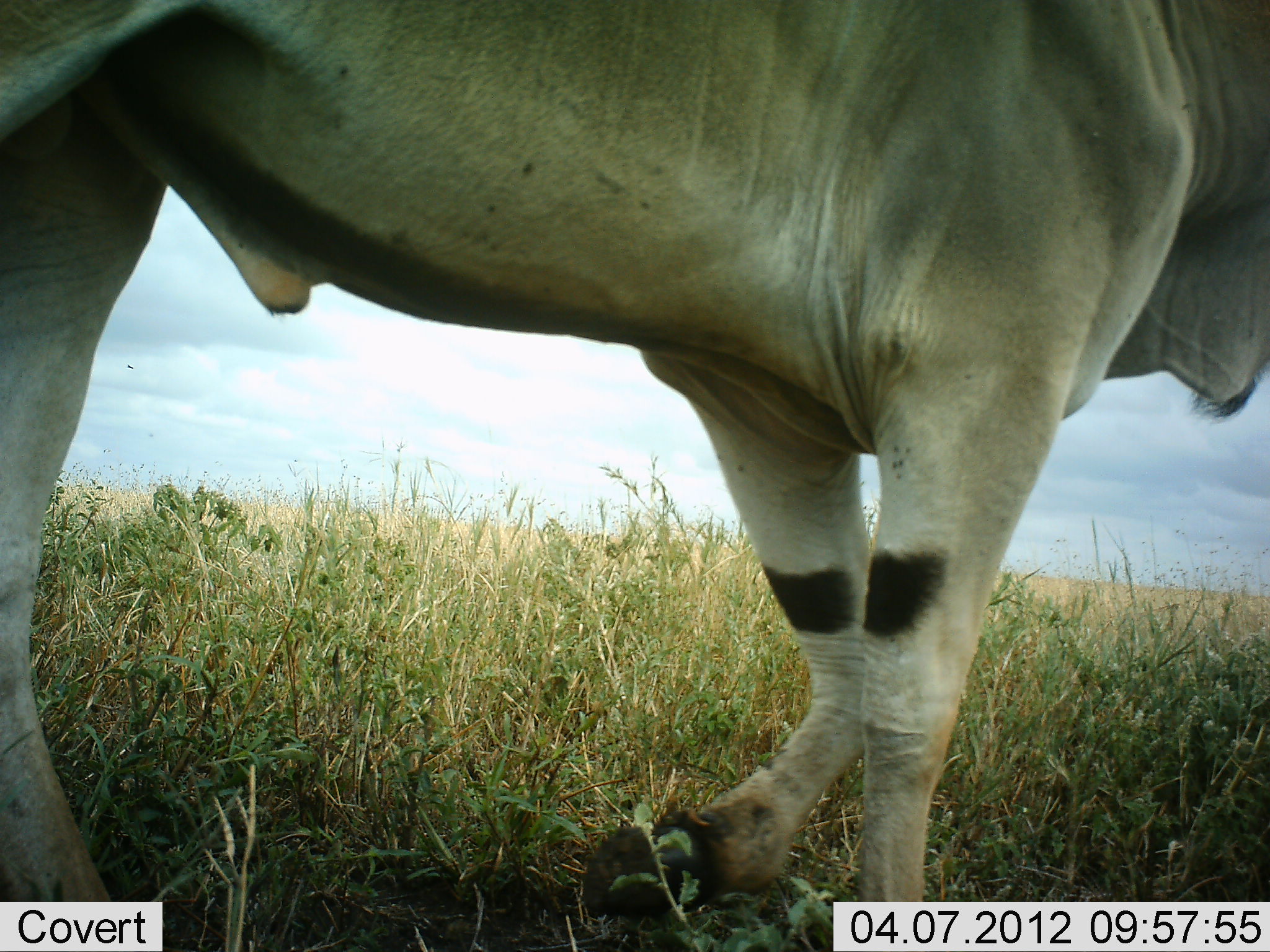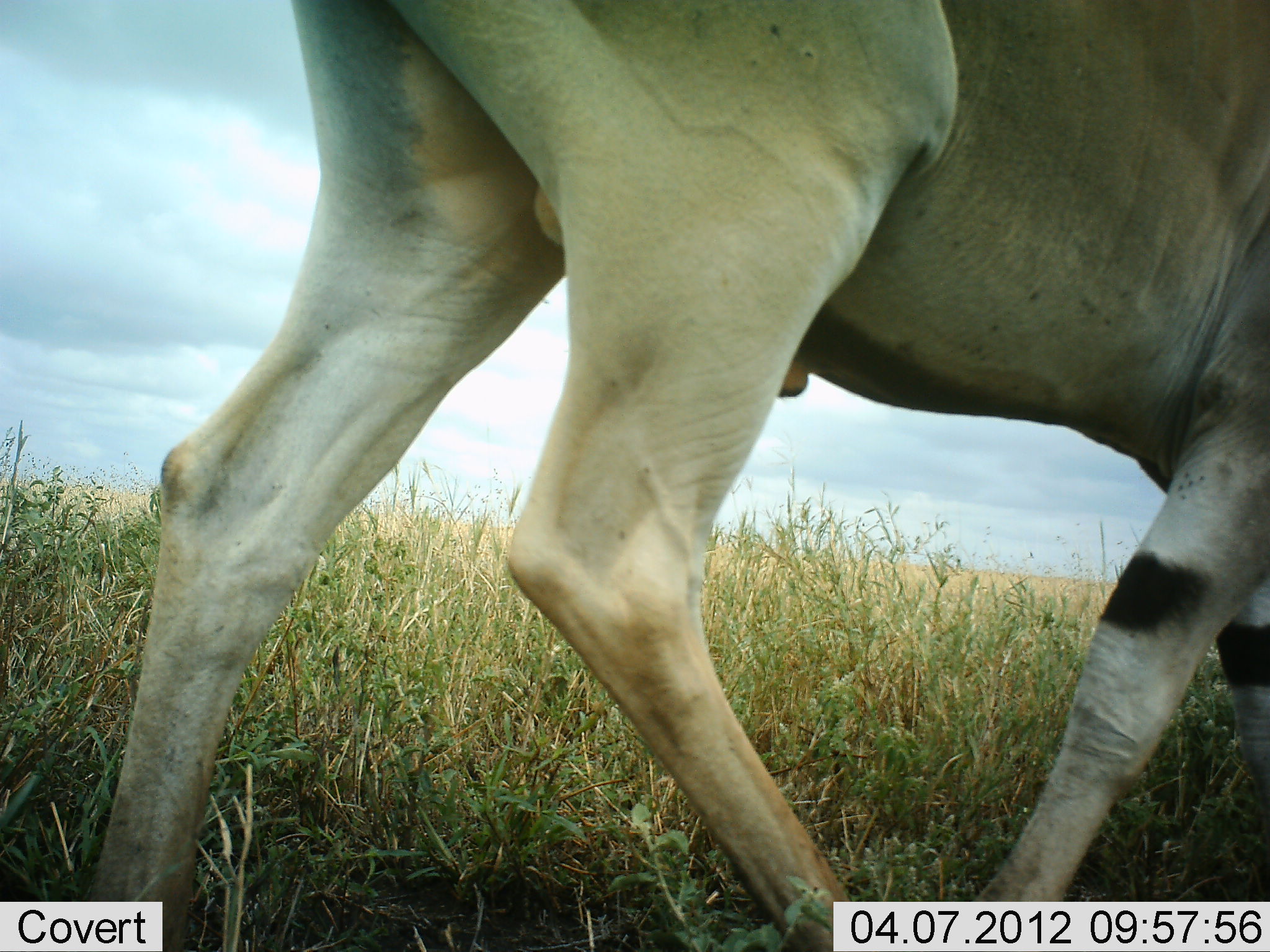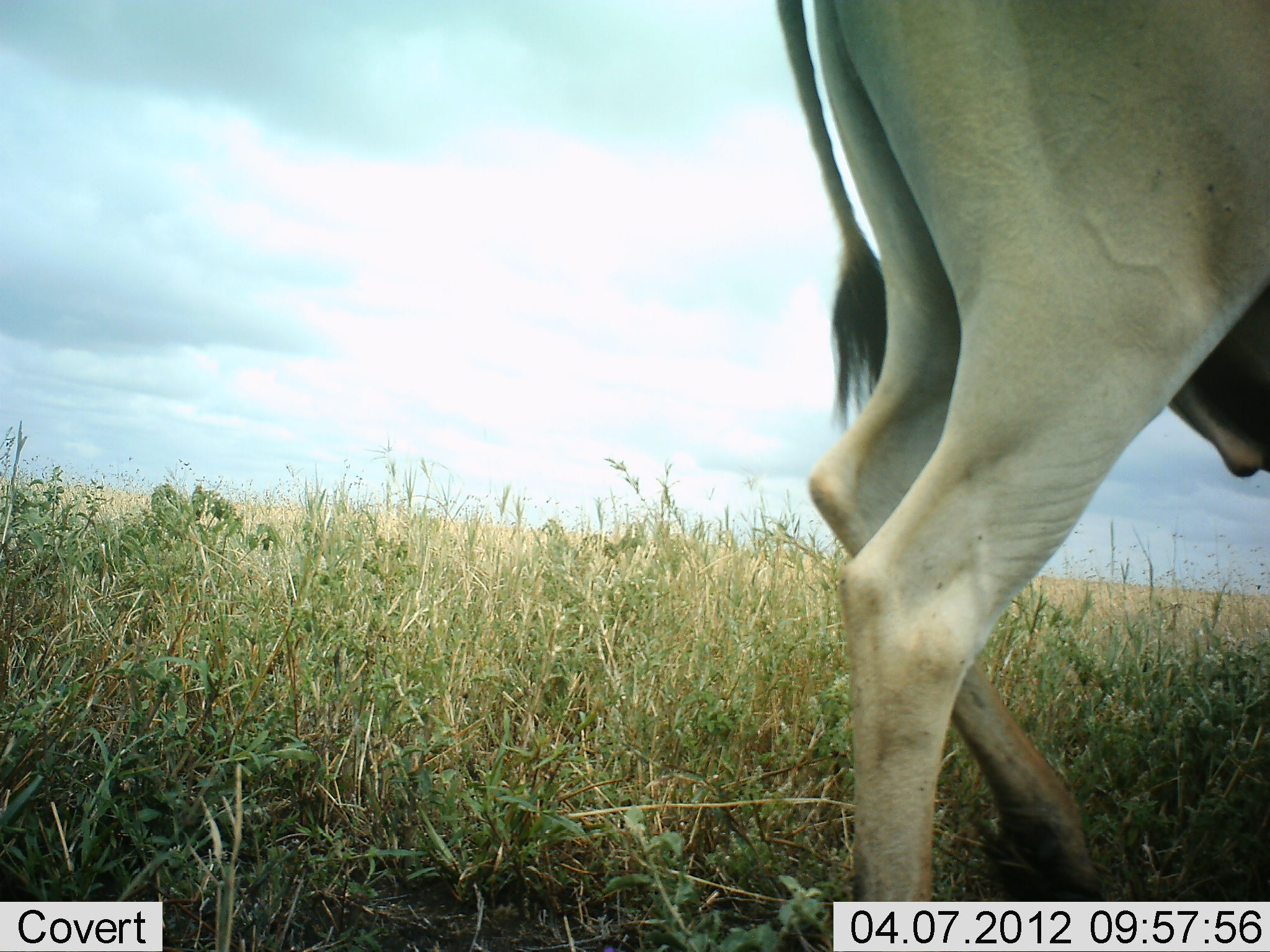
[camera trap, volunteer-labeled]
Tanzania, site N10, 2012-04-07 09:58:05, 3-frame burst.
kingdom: Animalia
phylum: Chordata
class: Mammalia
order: Artiodactyla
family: Bovidae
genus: Tragelaphus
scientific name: Tragelaphus oryx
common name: eland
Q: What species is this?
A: Eland (Tragelaphus oryx).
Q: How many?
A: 1.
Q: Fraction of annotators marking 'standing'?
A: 0%.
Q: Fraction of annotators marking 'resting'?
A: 0%.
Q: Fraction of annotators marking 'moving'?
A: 100%.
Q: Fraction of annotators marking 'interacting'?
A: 0%.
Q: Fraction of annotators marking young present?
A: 0%.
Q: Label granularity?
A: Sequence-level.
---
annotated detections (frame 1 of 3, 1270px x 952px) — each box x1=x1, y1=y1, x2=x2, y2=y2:
animal: x1=1, y1=1, x2=1269, y2=952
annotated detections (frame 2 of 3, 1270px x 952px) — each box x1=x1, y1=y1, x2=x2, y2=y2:
animal: x1=74, y1=1, x2=1269, y2=952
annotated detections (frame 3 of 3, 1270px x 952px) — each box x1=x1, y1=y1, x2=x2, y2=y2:
animal: x1=759, y1=1, x2=1269, y2=952